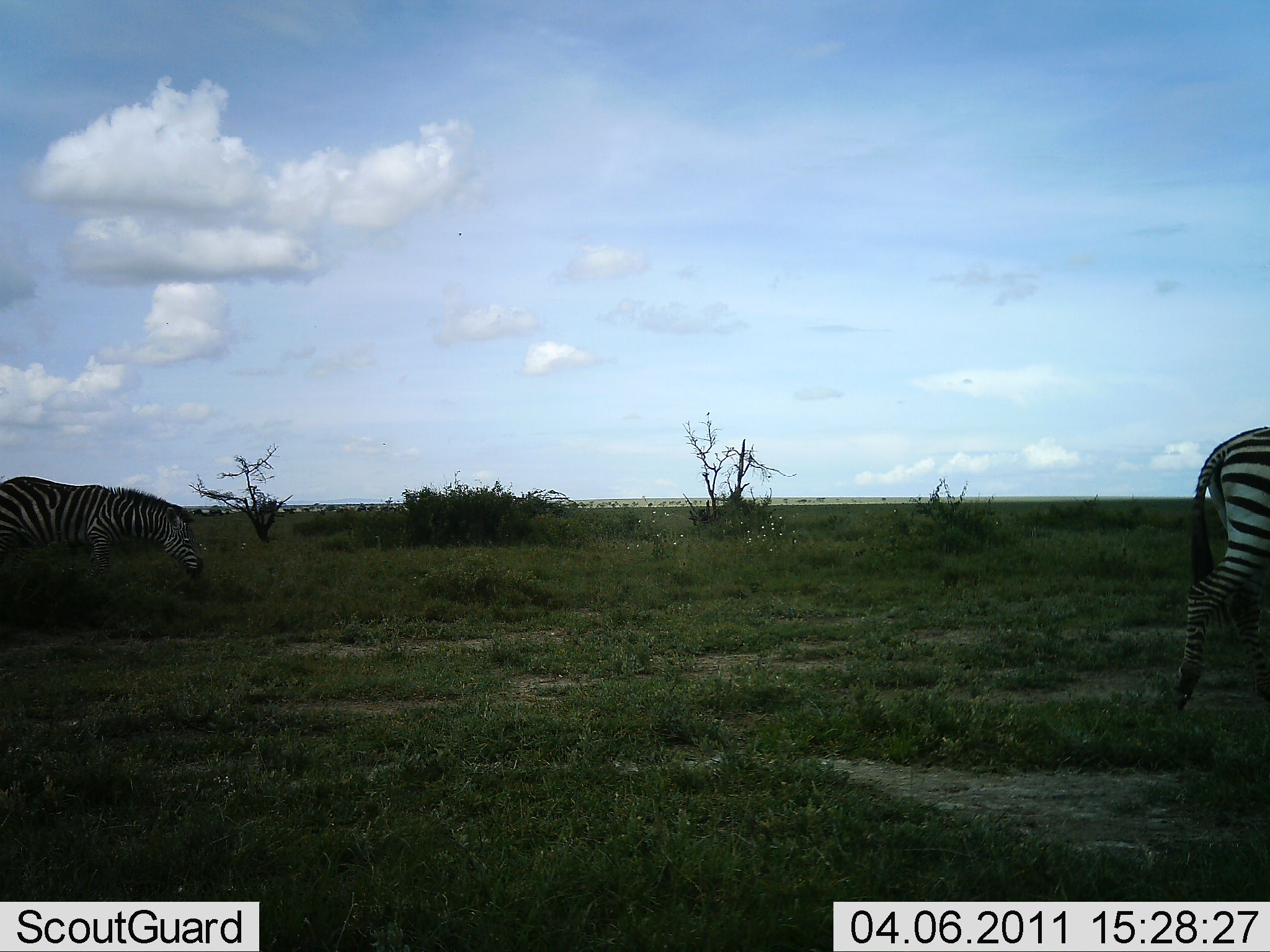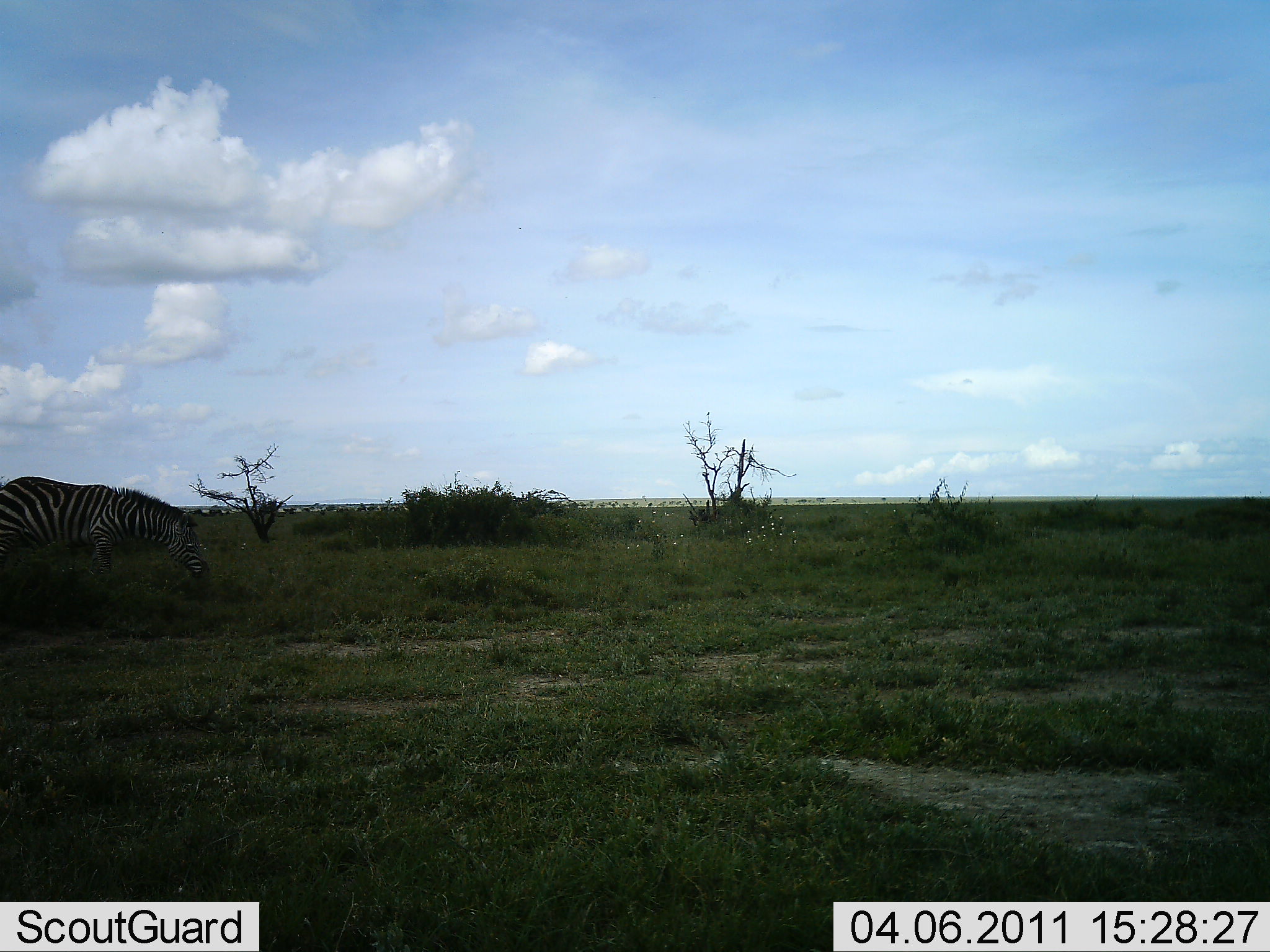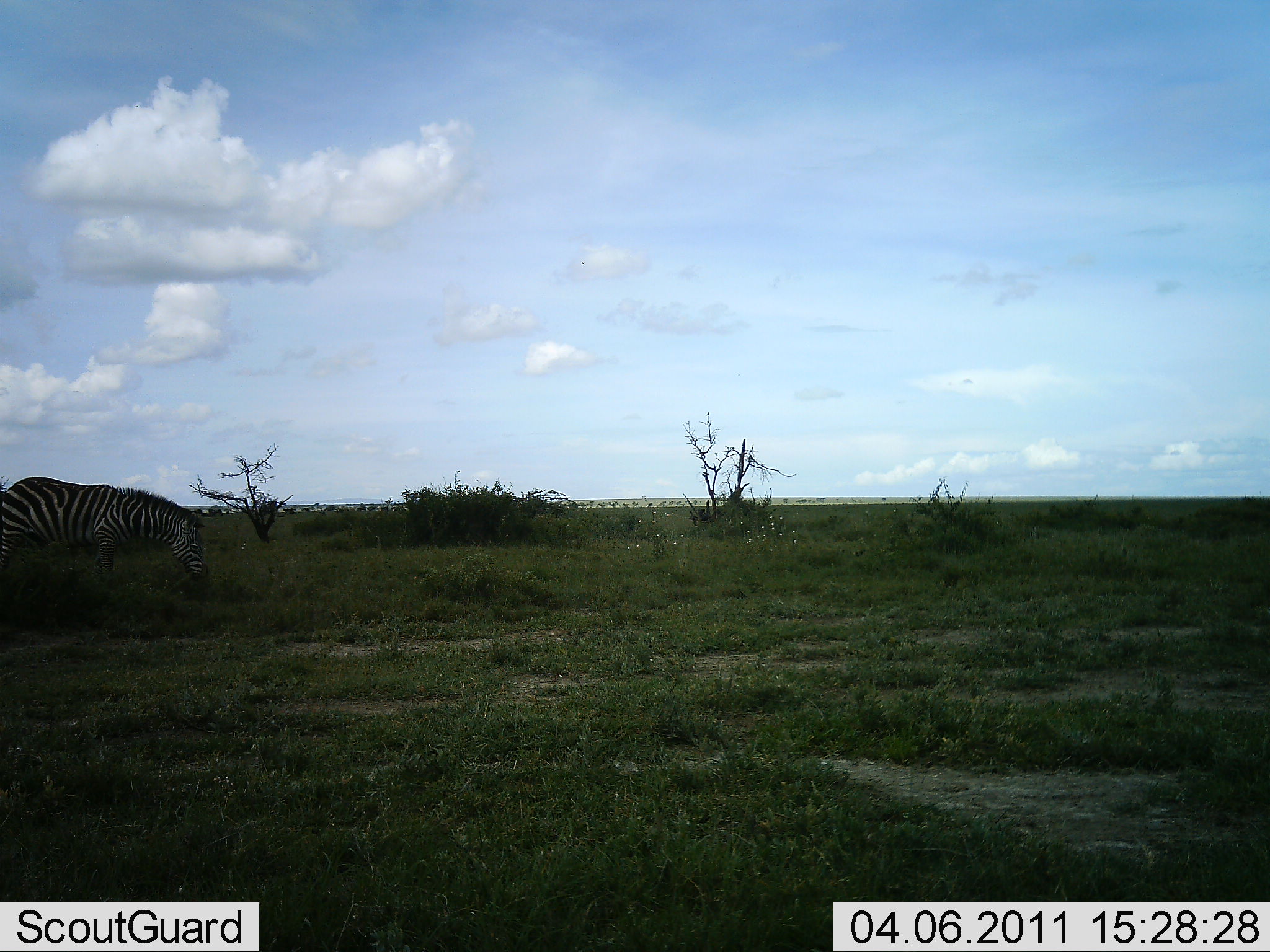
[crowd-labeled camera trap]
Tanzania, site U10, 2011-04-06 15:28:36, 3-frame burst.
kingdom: Animalia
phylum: Chordata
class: Mammalia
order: Perissodactyla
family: Equidae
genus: Equus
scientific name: Equus quagga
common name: plains zebra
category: zebra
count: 2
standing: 25%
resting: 0%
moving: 75%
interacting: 0%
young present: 0%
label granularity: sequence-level